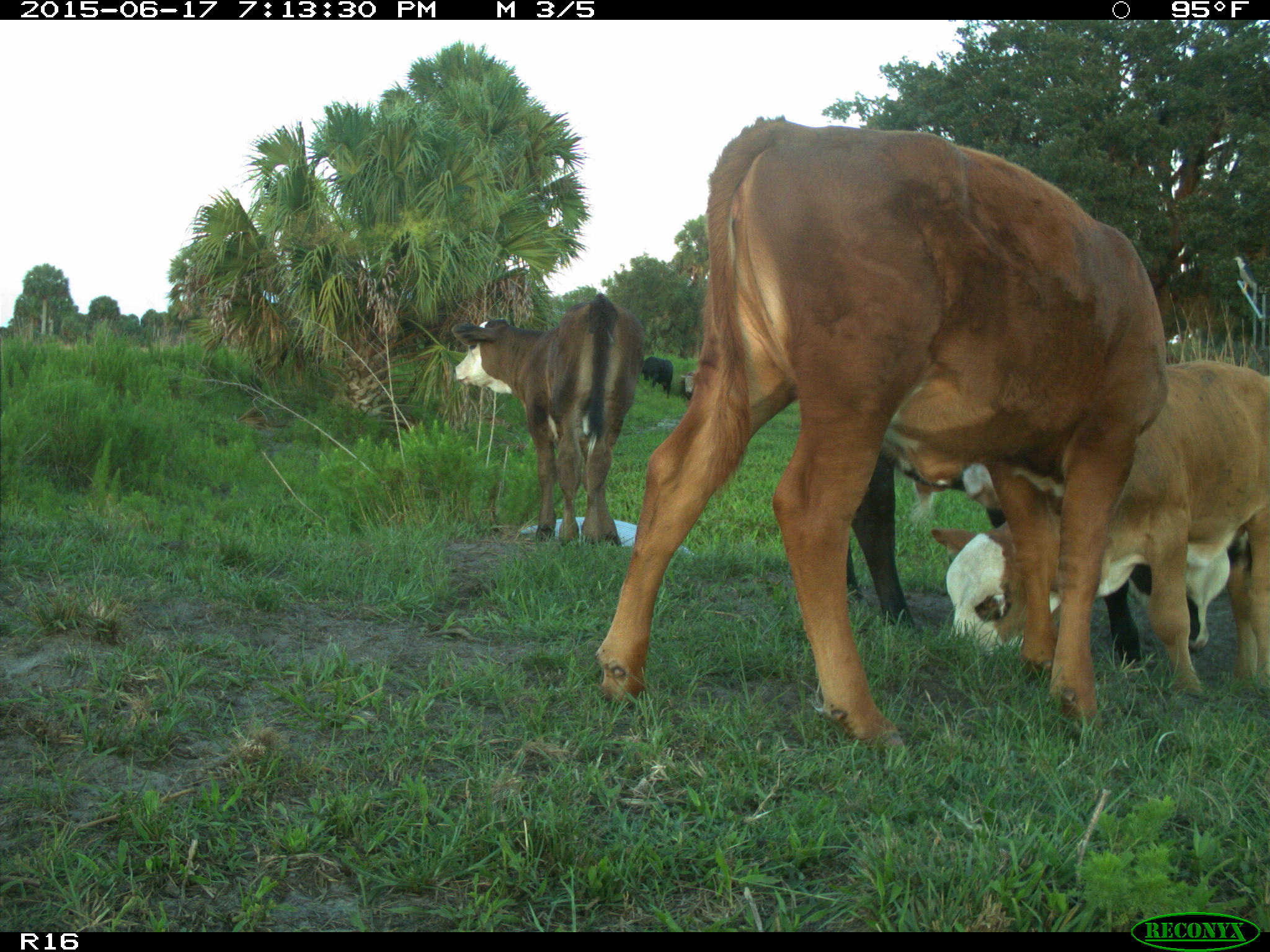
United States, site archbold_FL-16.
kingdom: Animalia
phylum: Chordata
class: Mammalia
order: Artiodactyla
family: Bovidae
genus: Bos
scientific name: Bos taurus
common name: domestic cow